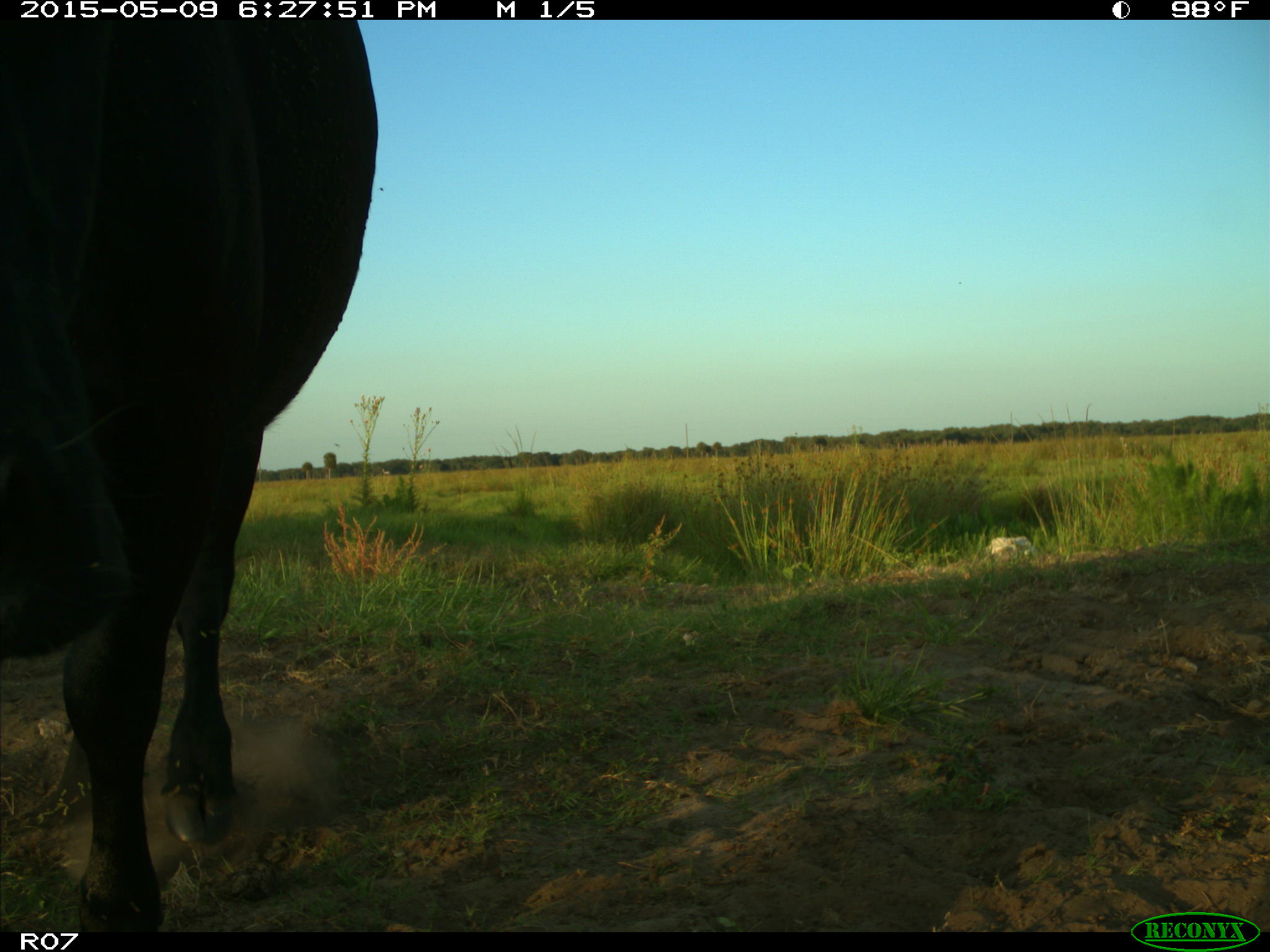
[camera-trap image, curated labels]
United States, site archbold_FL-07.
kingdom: Animalia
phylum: Chordata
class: Mammalia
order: Artiodactyla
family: Bovidae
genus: Bos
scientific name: Bos taurus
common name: domestic cow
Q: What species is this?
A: Bos taurus (domestic cow).